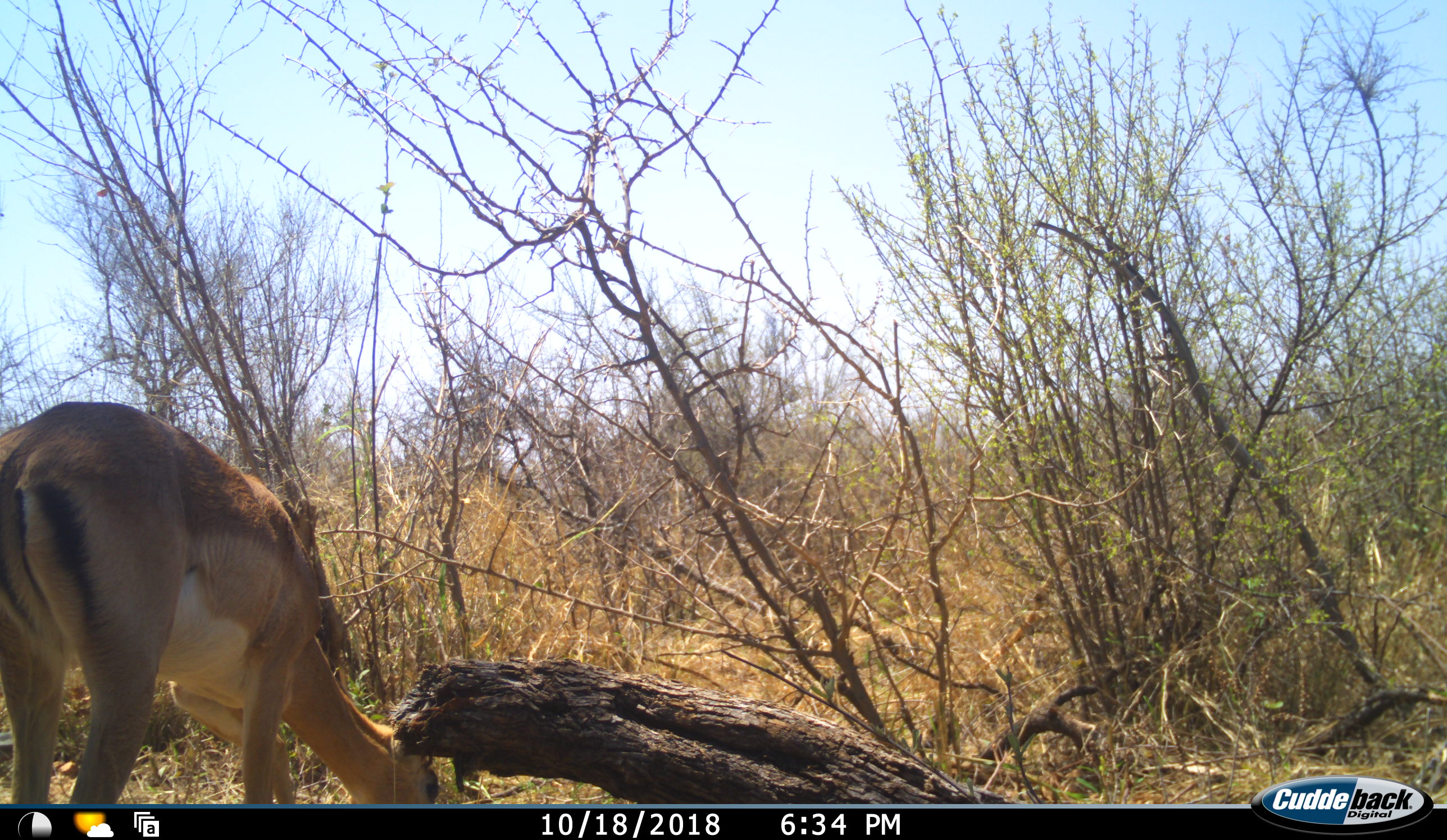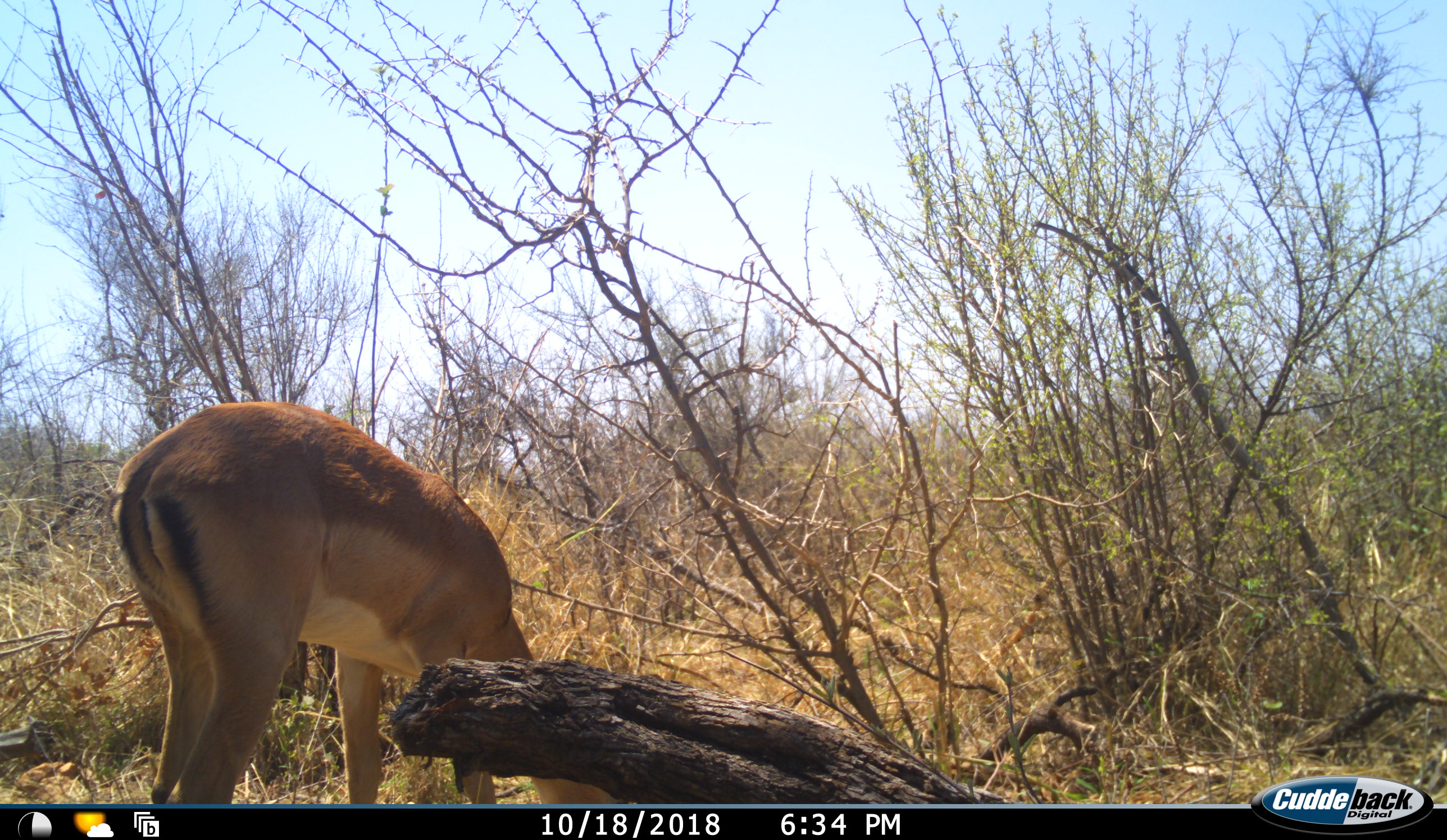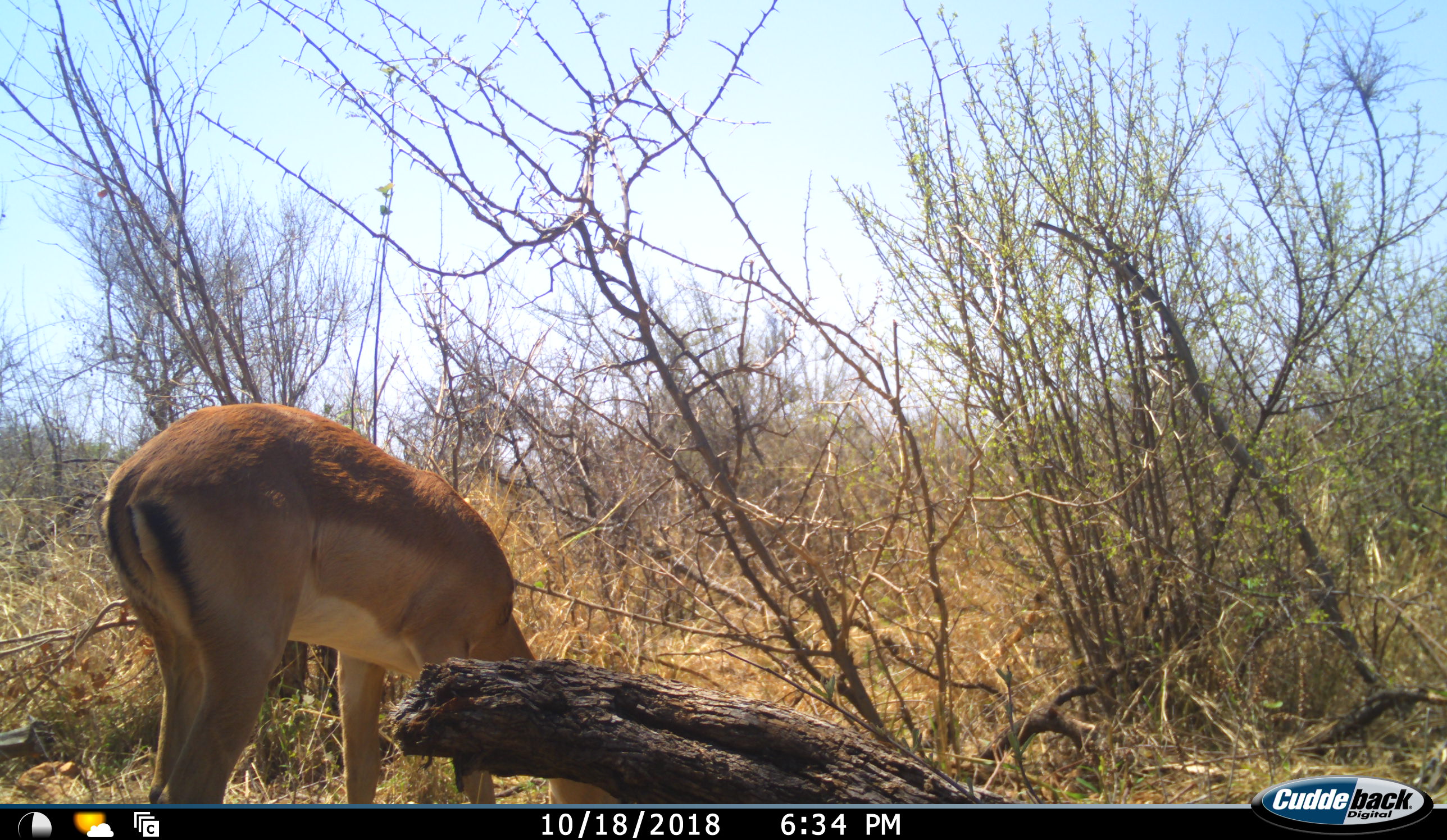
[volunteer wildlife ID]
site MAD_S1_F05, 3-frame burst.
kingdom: Animalia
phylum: Chordata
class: Mammalia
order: Artiodactyla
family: Bovidae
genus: Aepyceros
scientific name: Aepyceros melampus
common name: impala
Impala (Aepyceros melampus), count 1. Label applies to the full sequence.